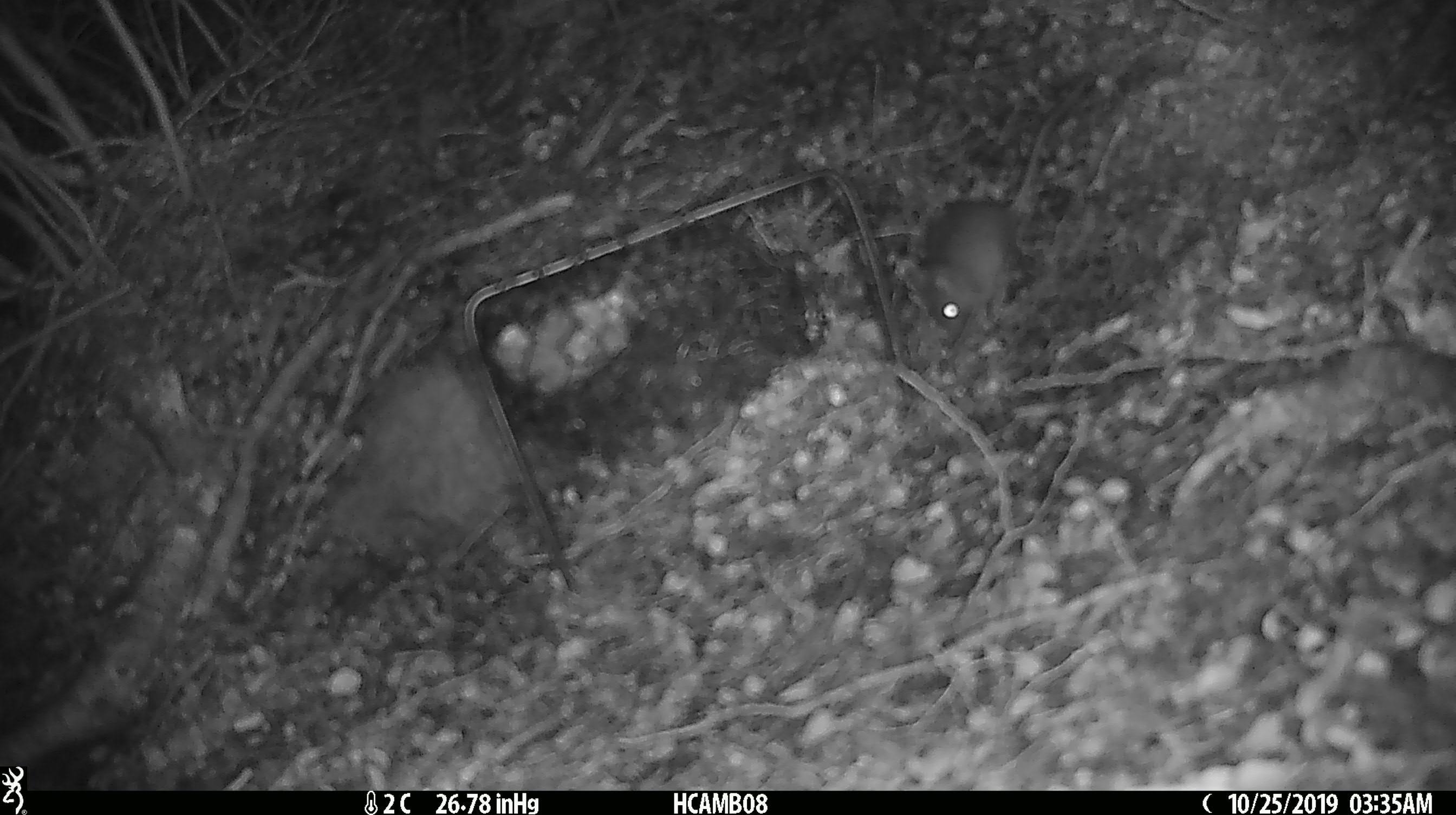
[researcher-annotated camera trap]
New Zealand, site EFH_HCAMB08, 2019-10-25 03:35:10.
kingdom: Animalia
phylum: Chordata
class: Mammalia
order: Rodentia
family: Muridae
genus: Mus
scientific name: Mus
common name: mouse